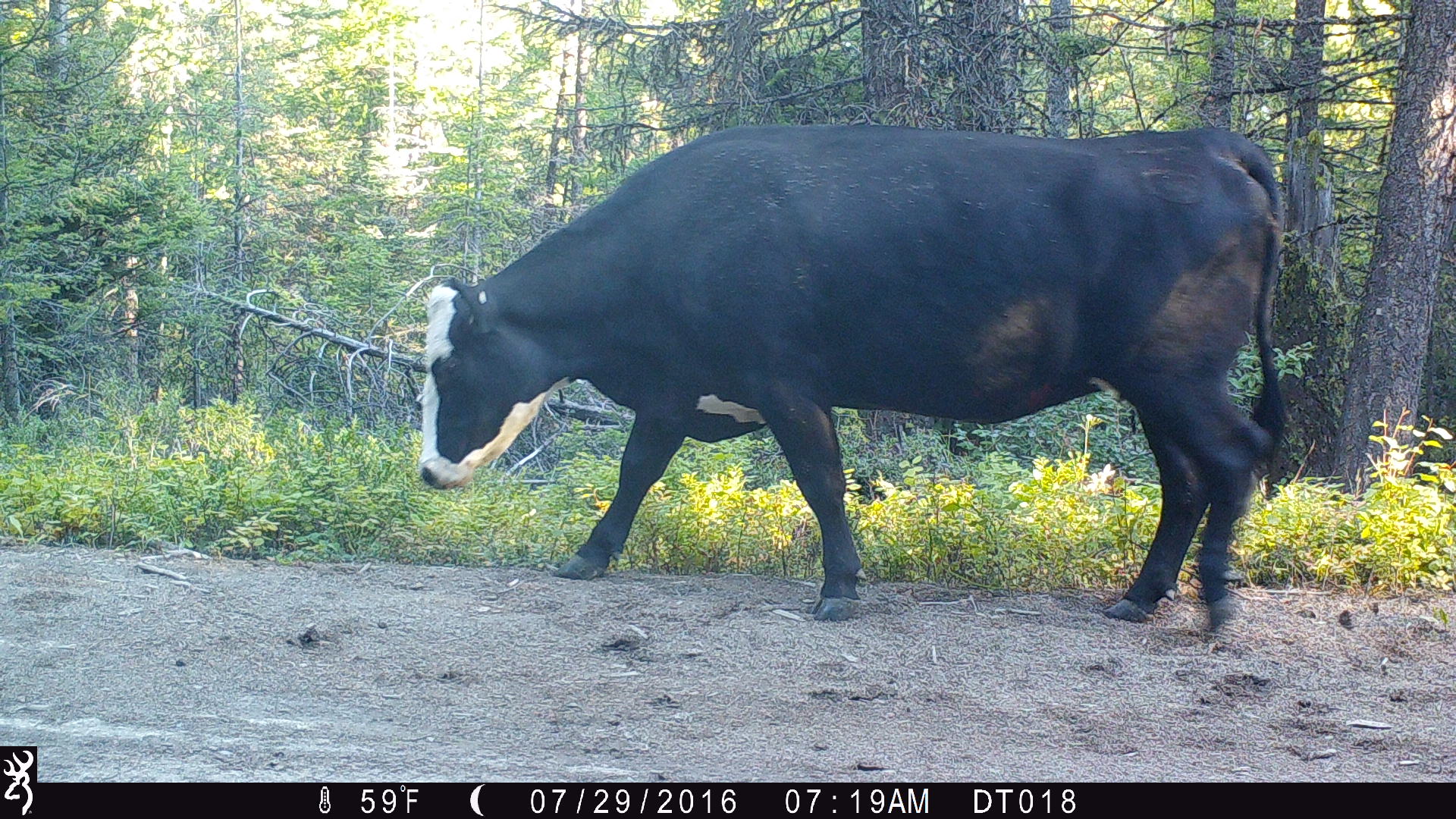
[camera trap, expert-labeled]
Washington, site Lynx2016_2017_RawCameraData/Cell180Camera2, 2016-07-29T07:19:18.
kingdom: Animalia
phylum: Chordata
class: Mammalia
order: Artiodactyla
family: Bovidae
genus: Bos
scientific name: Bos taurus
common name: domestic cattle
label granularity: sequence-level